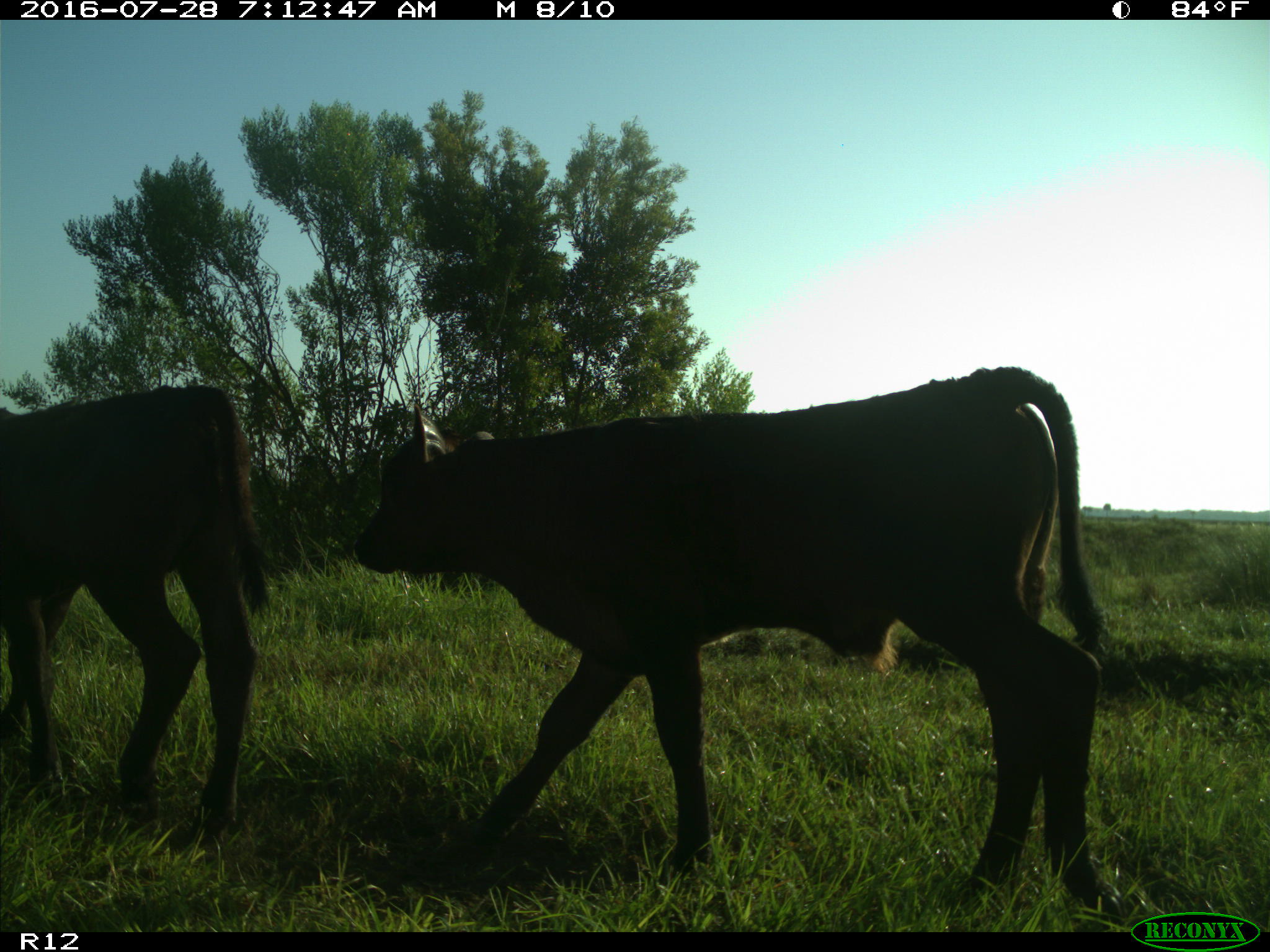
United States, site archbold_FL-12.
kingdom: Animalia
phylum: Chordata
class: Mammalia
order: Artiodactyla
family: Bovidae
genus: Bos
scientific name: Bos taurus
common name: domestic cow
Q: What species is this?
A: Bos taurus (domestic cow).